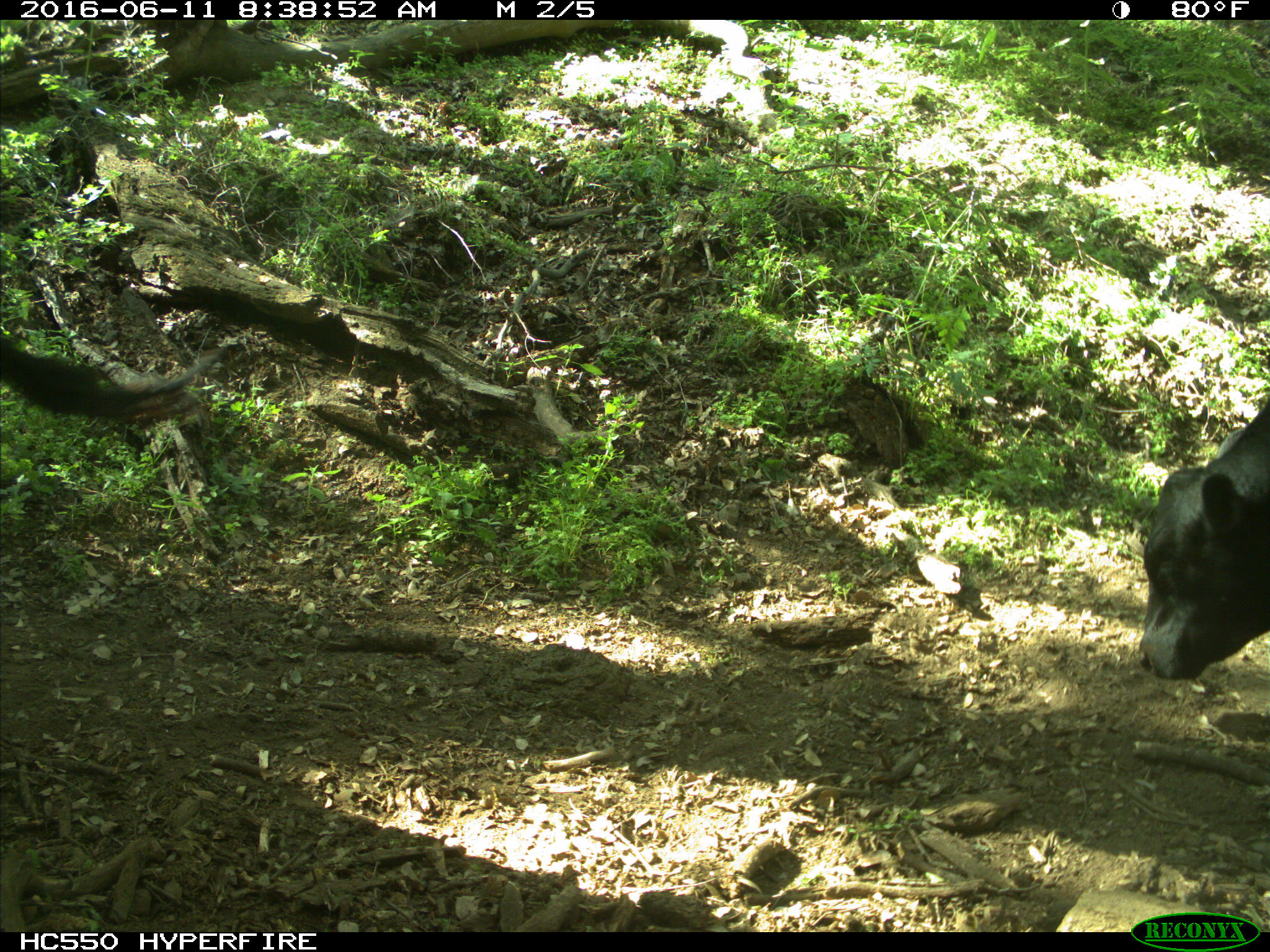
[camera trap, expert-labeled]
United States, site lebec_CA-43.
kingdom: Animalia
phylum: Chordata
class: Mammalia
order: Artiodactyla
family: Bovidae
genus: Bos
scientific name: Bos taurus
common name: domestic cow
Bos taurus (domestic cow).